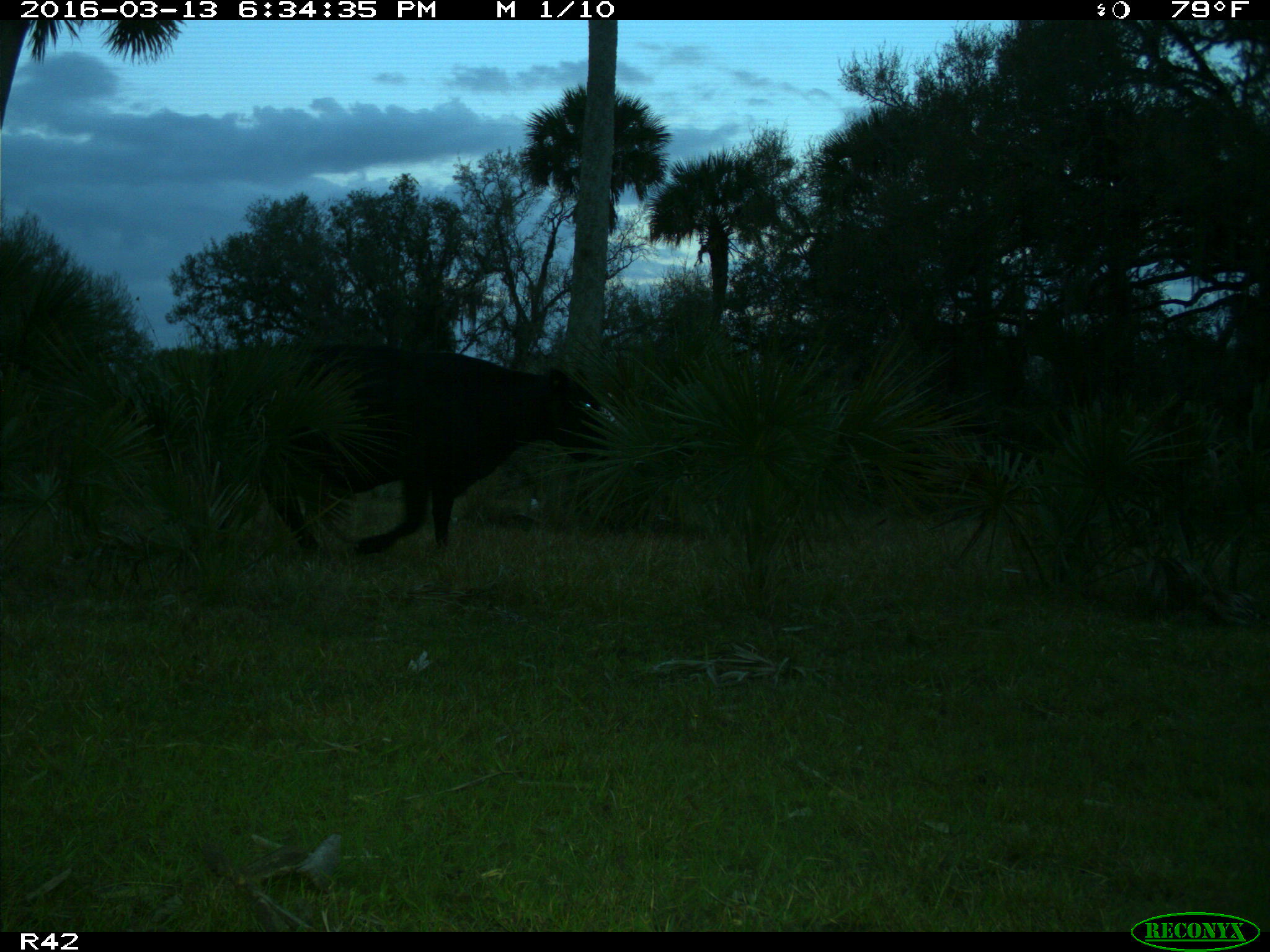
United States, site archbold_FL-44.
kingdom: Animalia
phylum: Chordata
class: Mammalia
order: Artiodactyla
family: Bovidae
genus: Bos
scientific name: Bos taurus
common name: domestic cow